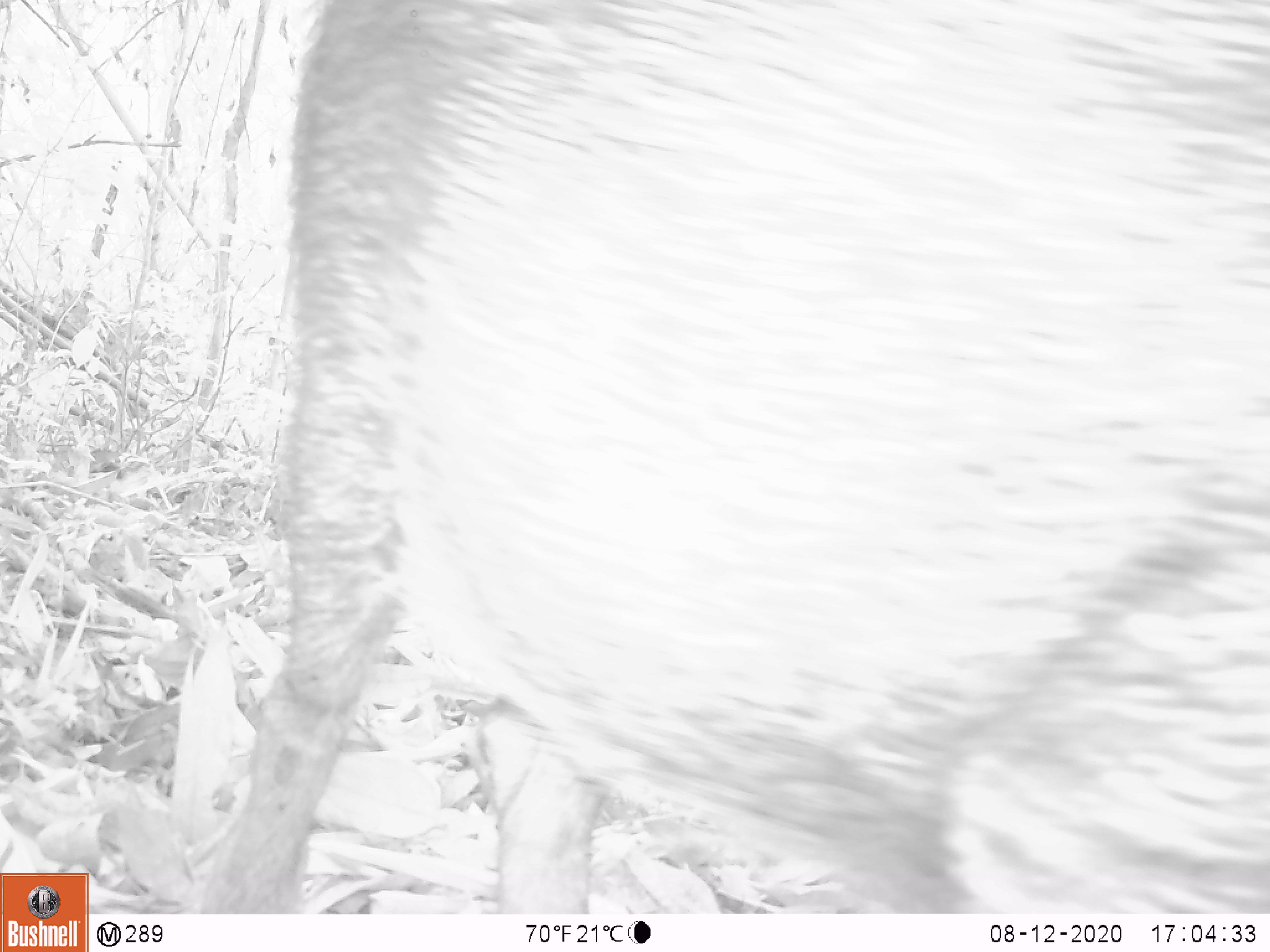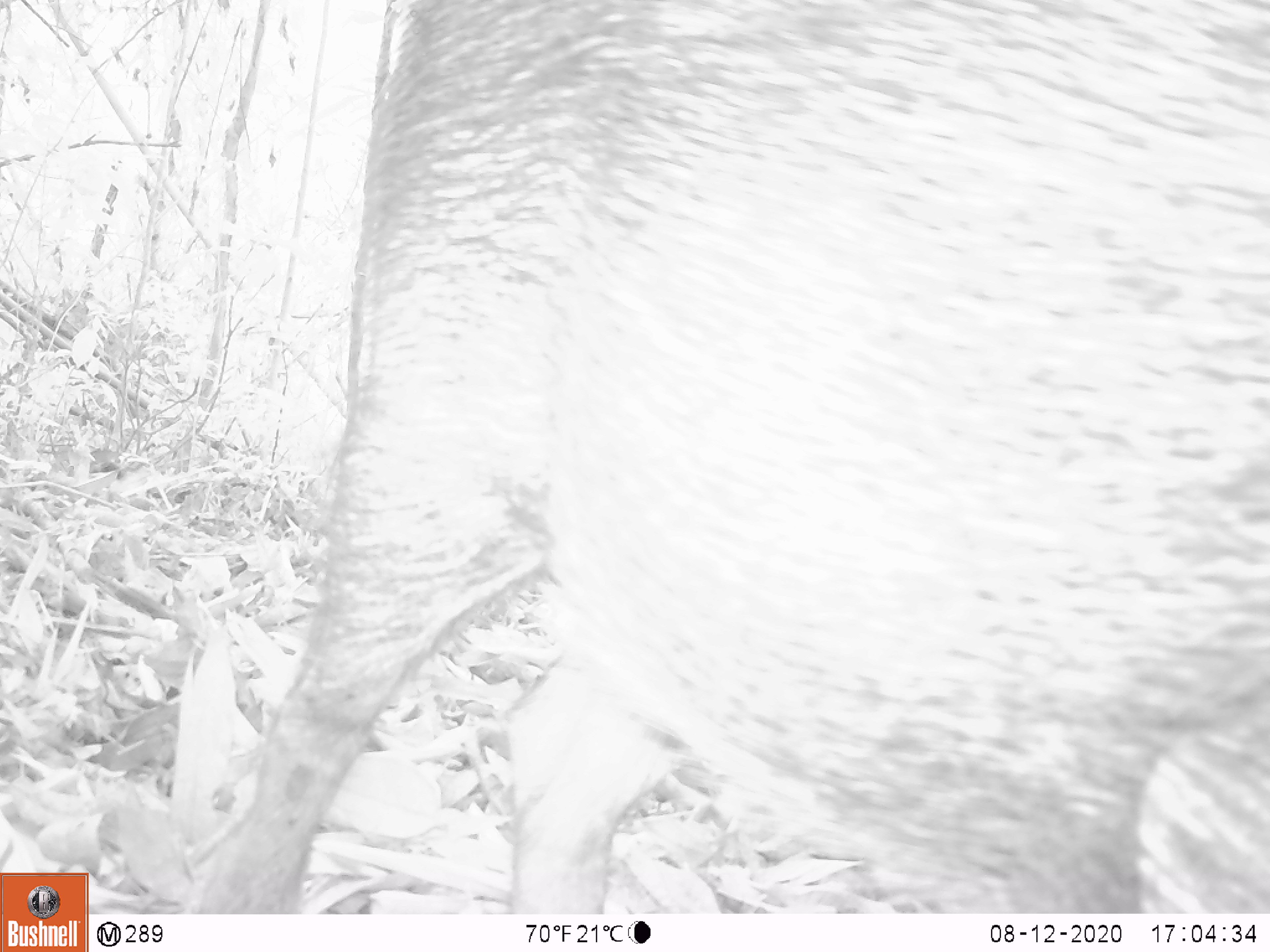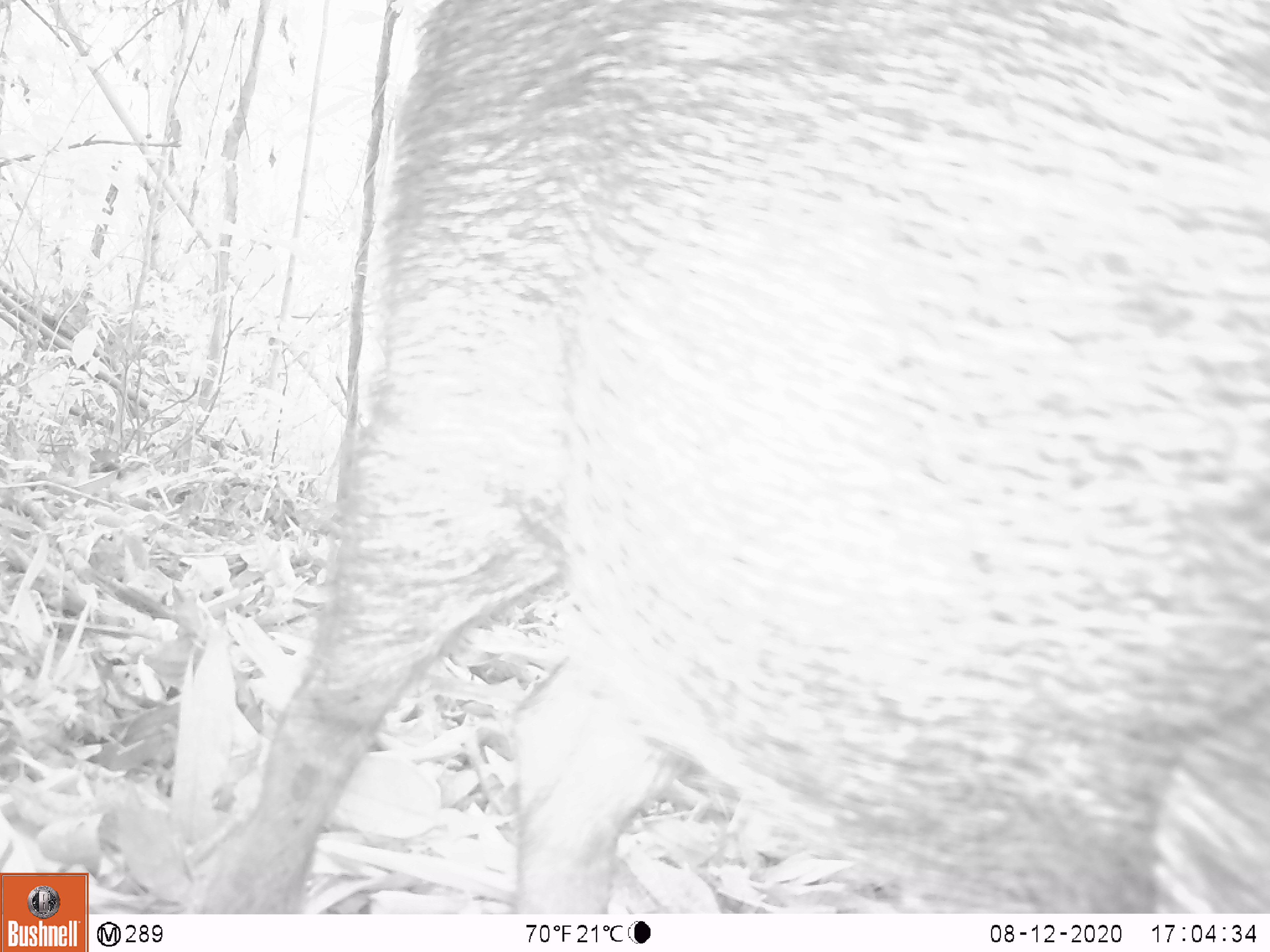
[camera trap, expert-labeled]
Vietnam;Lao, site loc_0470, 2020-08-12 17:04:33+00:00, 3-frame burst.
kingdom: Animalia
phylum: Chordata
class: Mammalia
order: Artiodactyla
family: Suidae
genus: Sus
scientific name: Sus scrofa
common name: eurasian wild pig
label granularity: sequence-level